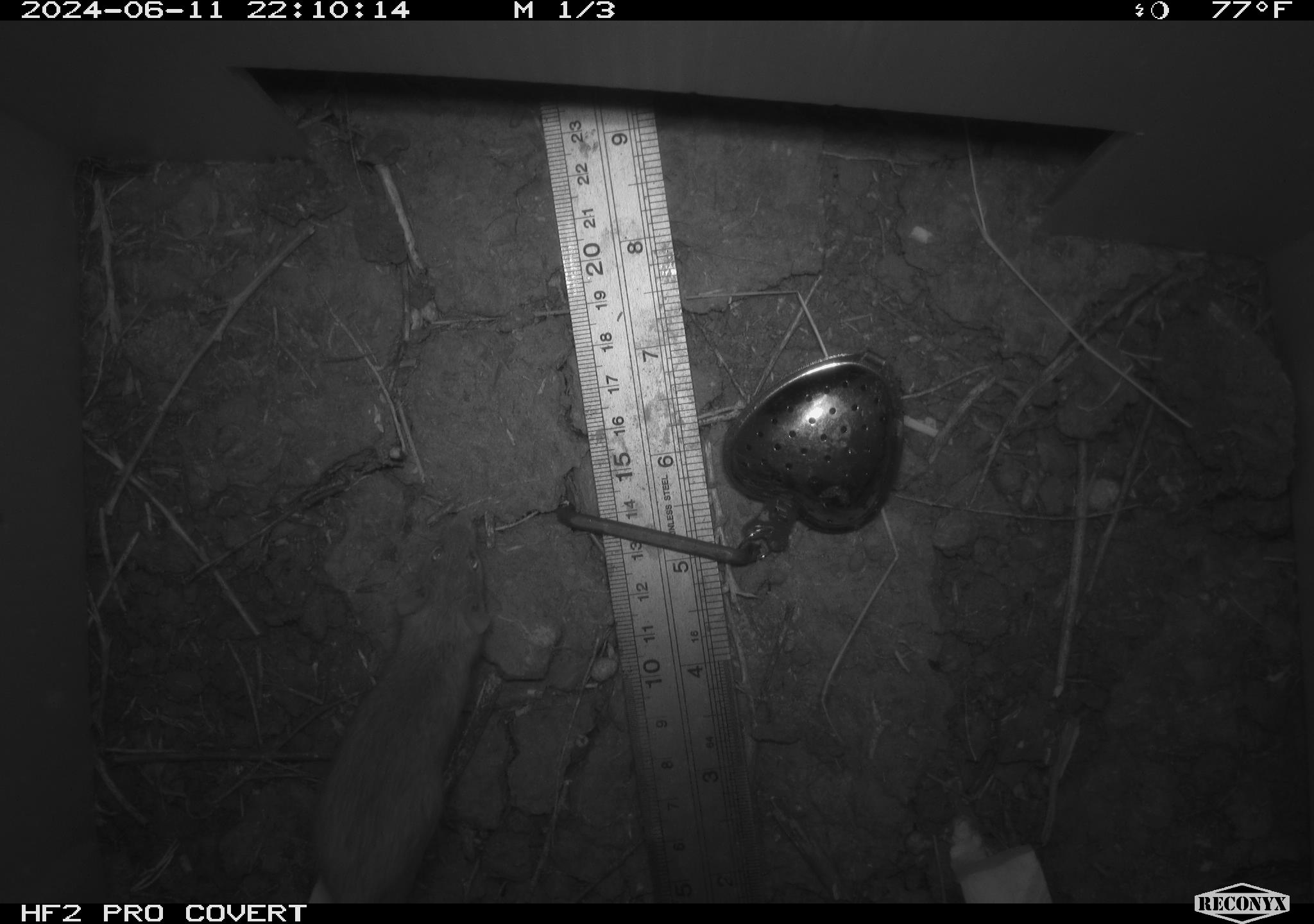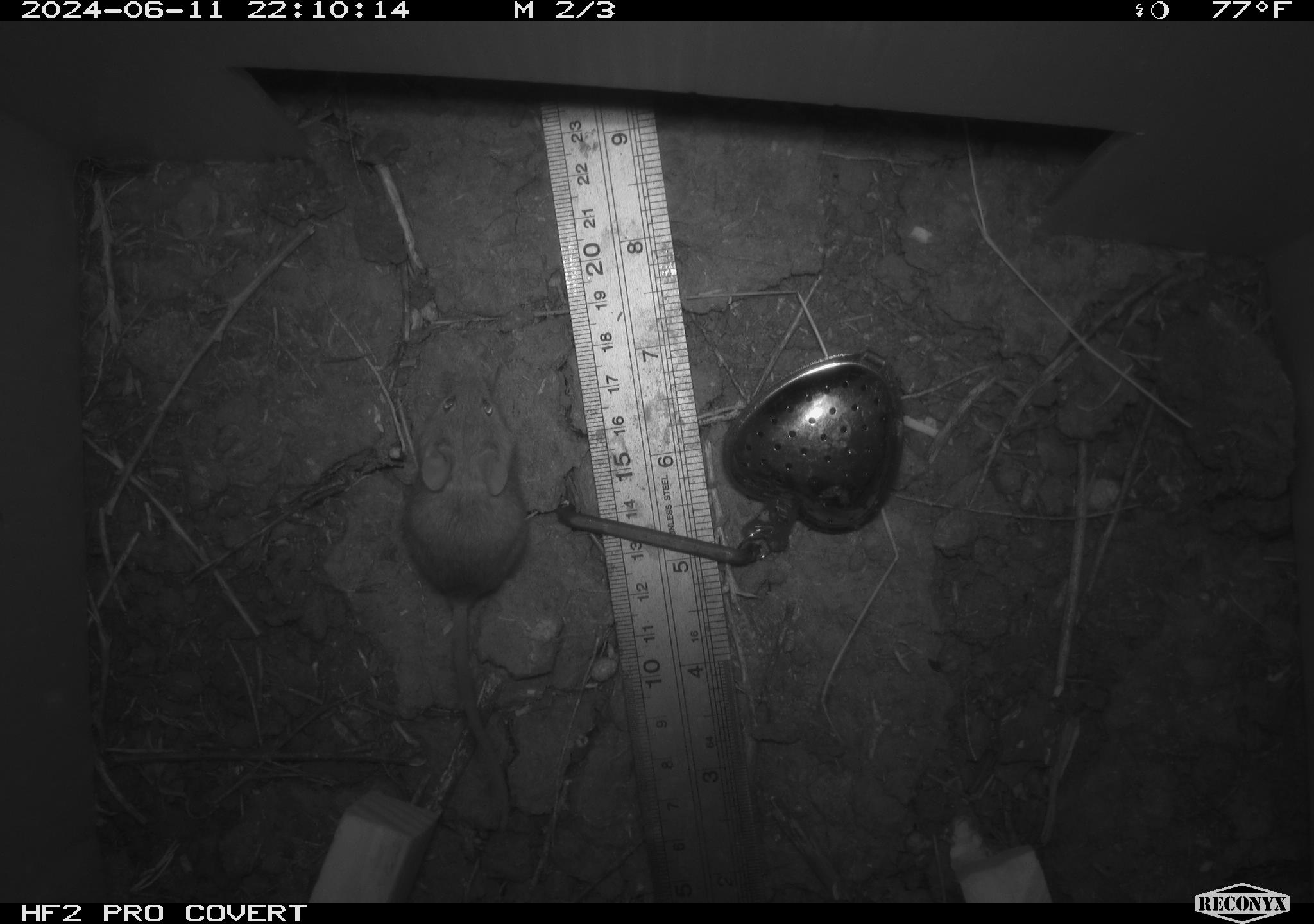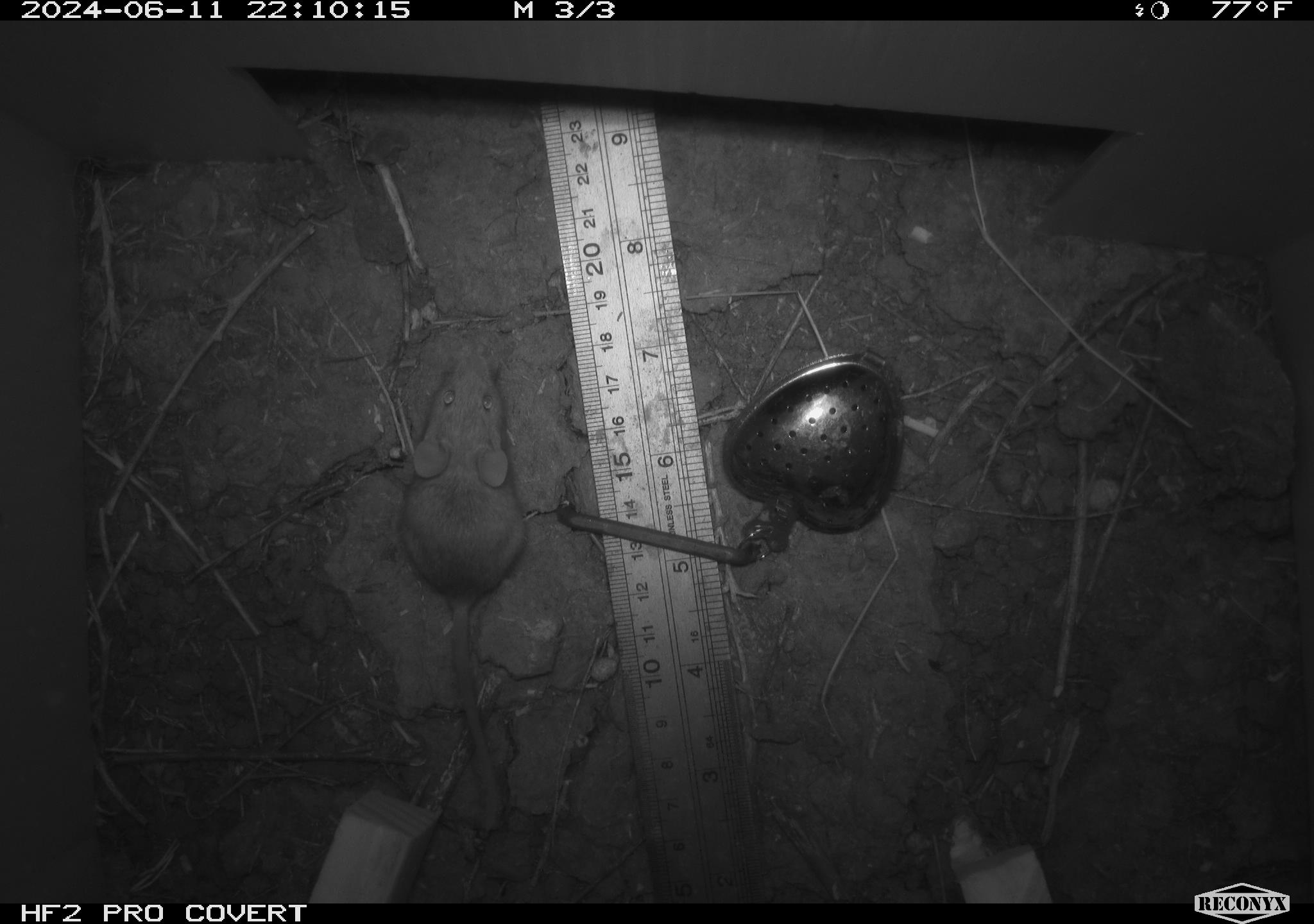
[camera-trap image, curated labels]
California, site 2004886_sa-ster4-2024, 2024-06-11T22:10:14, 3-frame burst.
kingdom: Animalia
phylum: Chordata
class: Mammalia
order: Rodentia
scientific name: Rodentia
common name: mouse species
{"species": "mouse species (Rodentia)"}